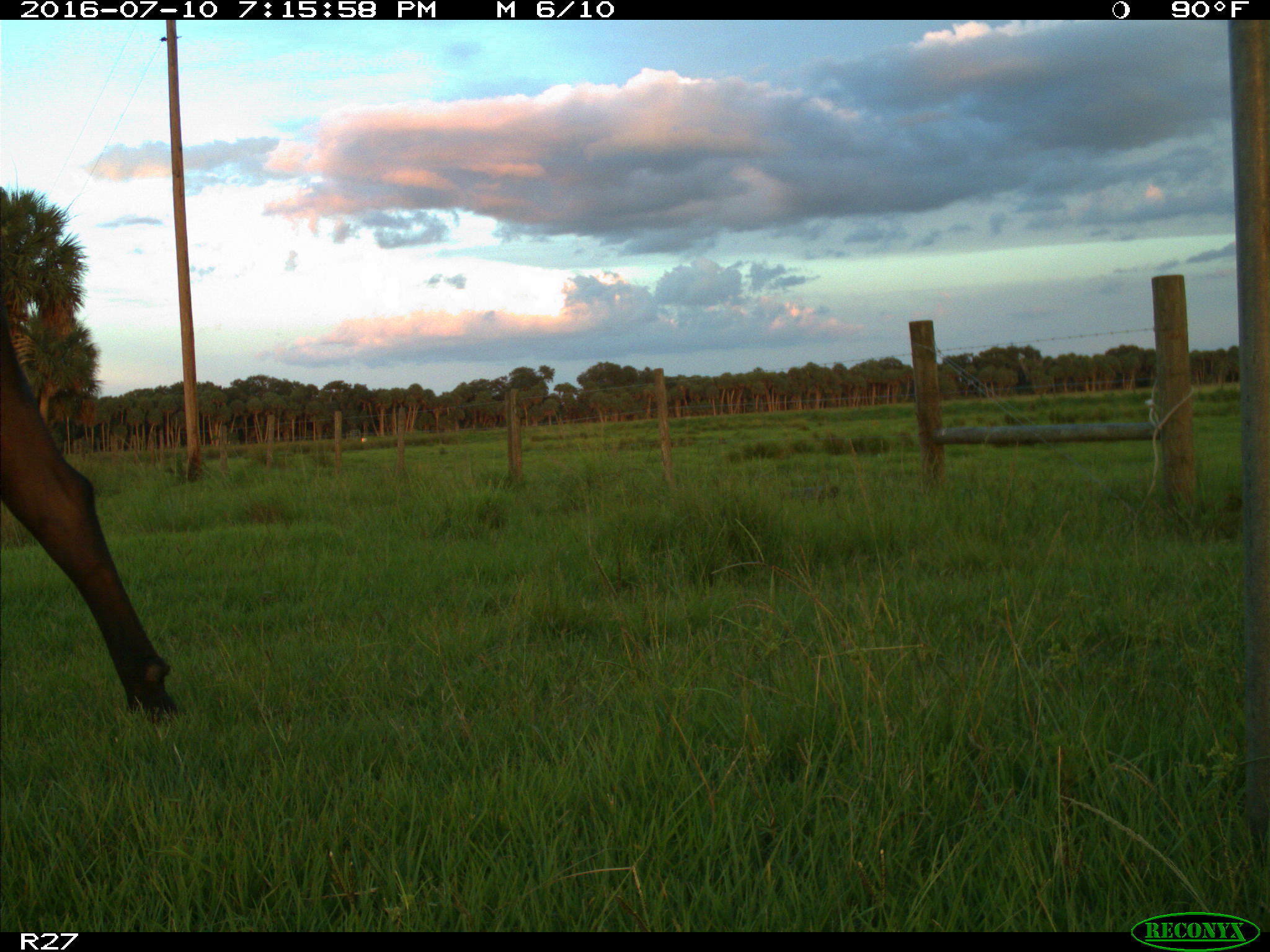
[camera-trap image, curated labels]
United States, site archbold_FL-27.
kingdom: Animalia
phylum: Chordata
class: Mammalia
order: Artiodactyla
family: Bovidae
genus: Bos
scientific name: Bos taurus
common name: domestic cow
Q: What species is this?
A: Bos taurus (domestic cow).